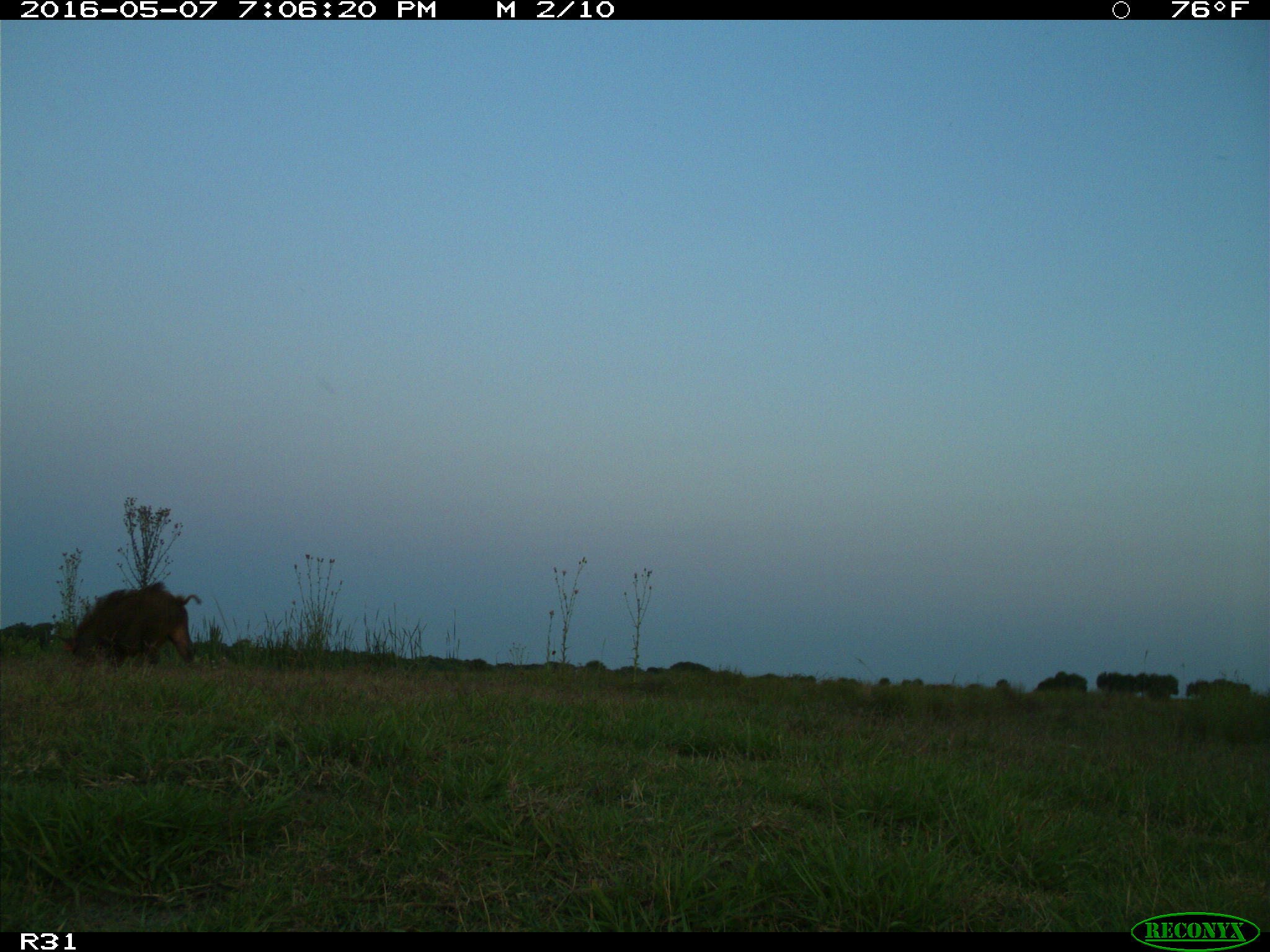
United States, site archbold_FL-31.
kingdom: Animalia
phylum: Chordata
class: Mammalia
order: Artiodactyla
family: Suidae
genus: Sus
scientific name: Sus scrofa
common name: wild boar